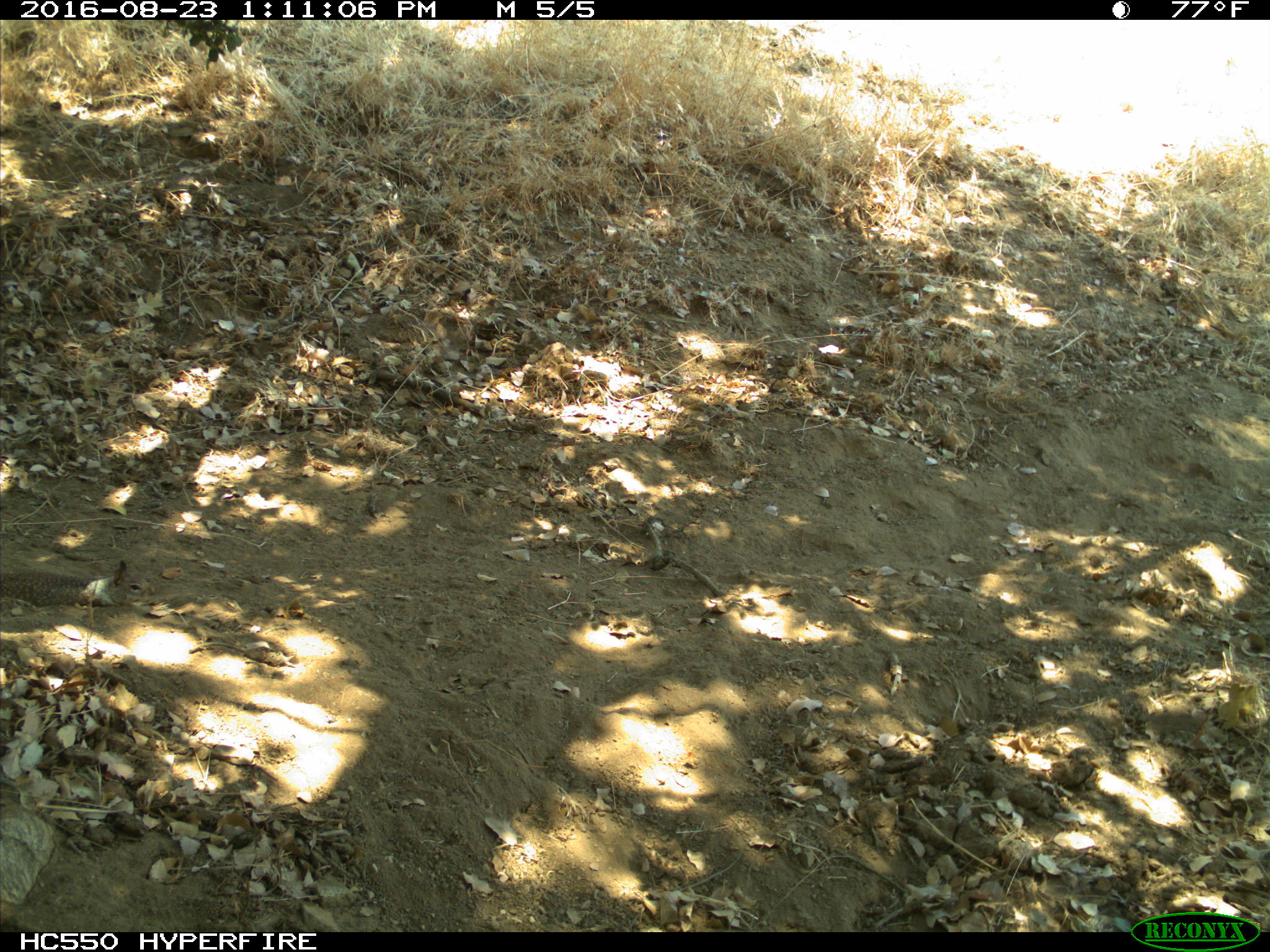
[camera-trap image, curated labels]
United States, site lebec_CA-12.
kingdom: Animalia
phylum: Chordata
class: Mammalia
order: Rodentia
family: Sciuridae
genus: Otospermophilus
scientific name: Otospermophilus beecheyi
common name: california ground squirrel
Otospermophilus beecheyi (california ground squirrel).